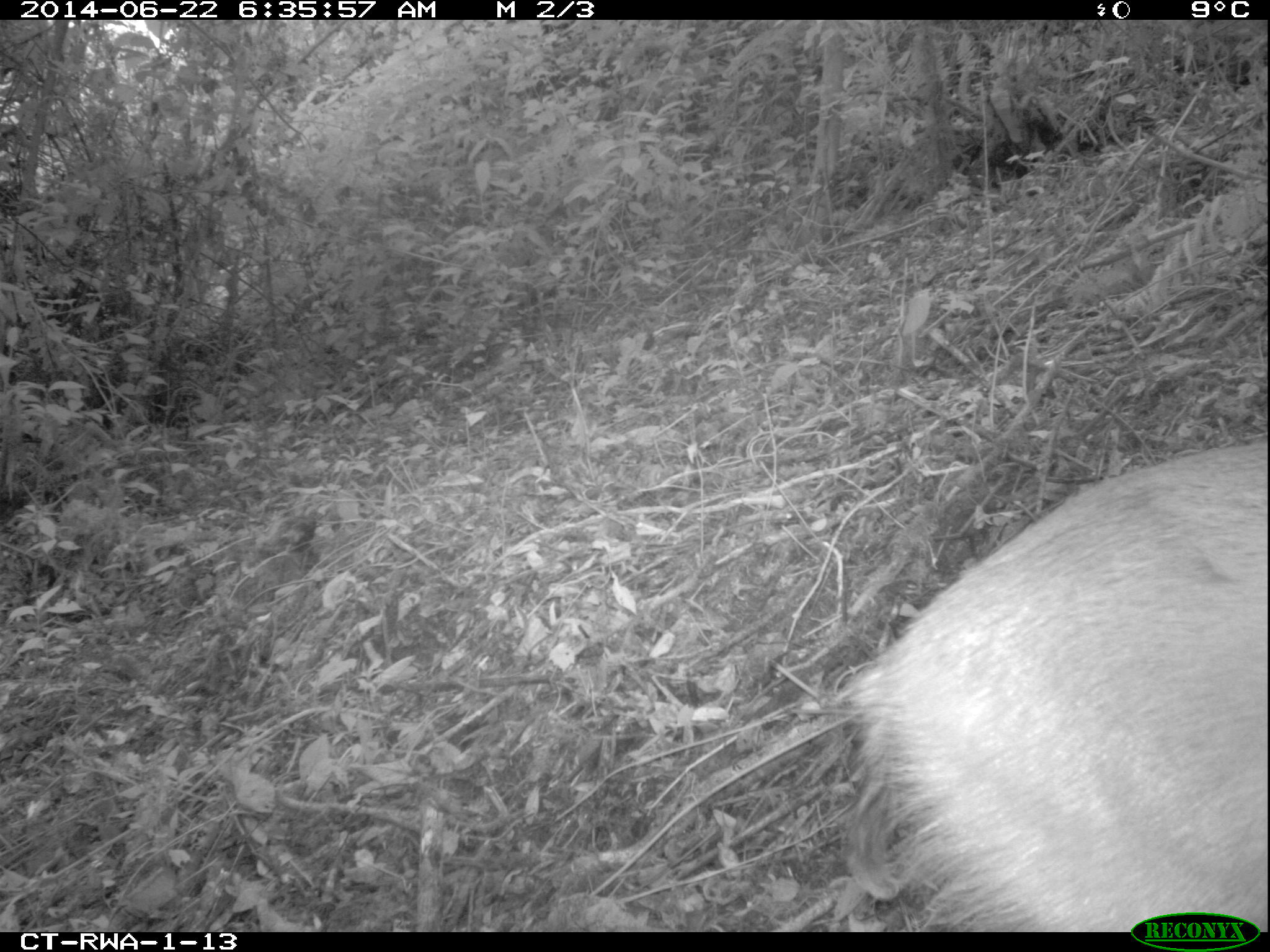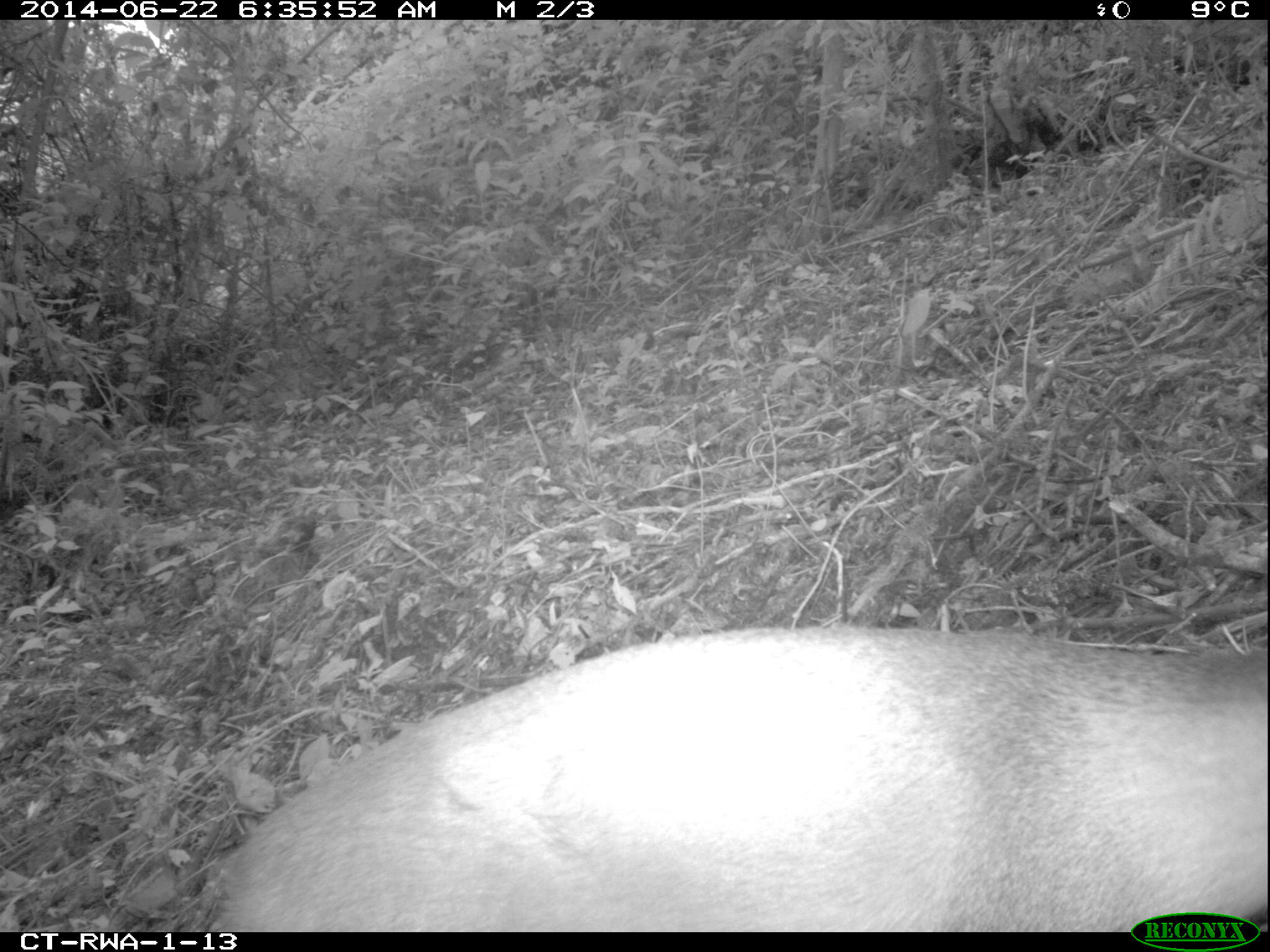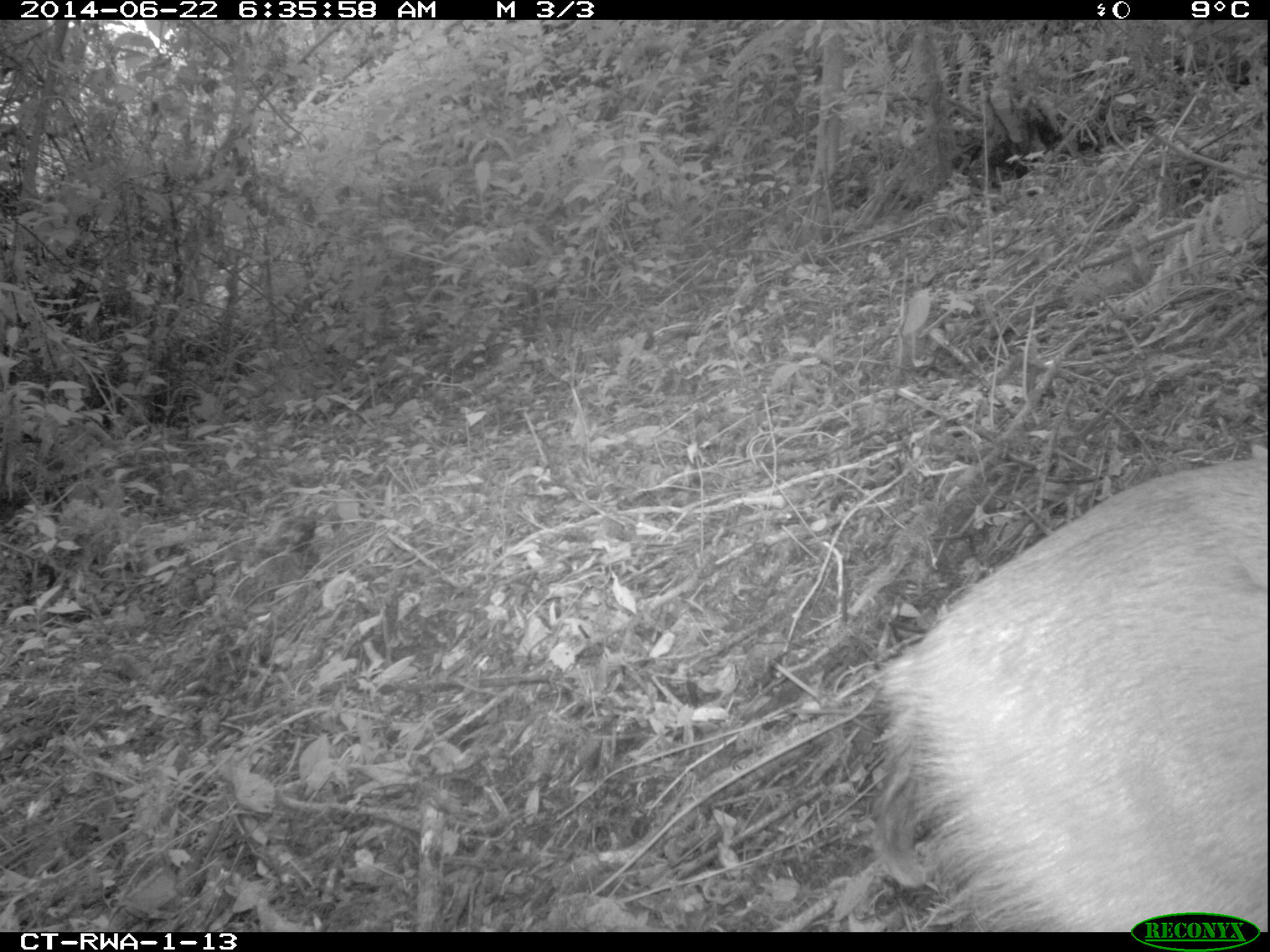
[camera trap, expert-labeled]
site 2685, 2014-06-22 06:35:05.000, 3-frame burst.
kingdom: Animalia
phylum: Chordata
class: Mammalia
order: Artiodactyla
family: Bovidae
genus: Cephalophus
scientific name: Cephalophus nigrifrons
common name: black-fronted duiker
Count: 1.